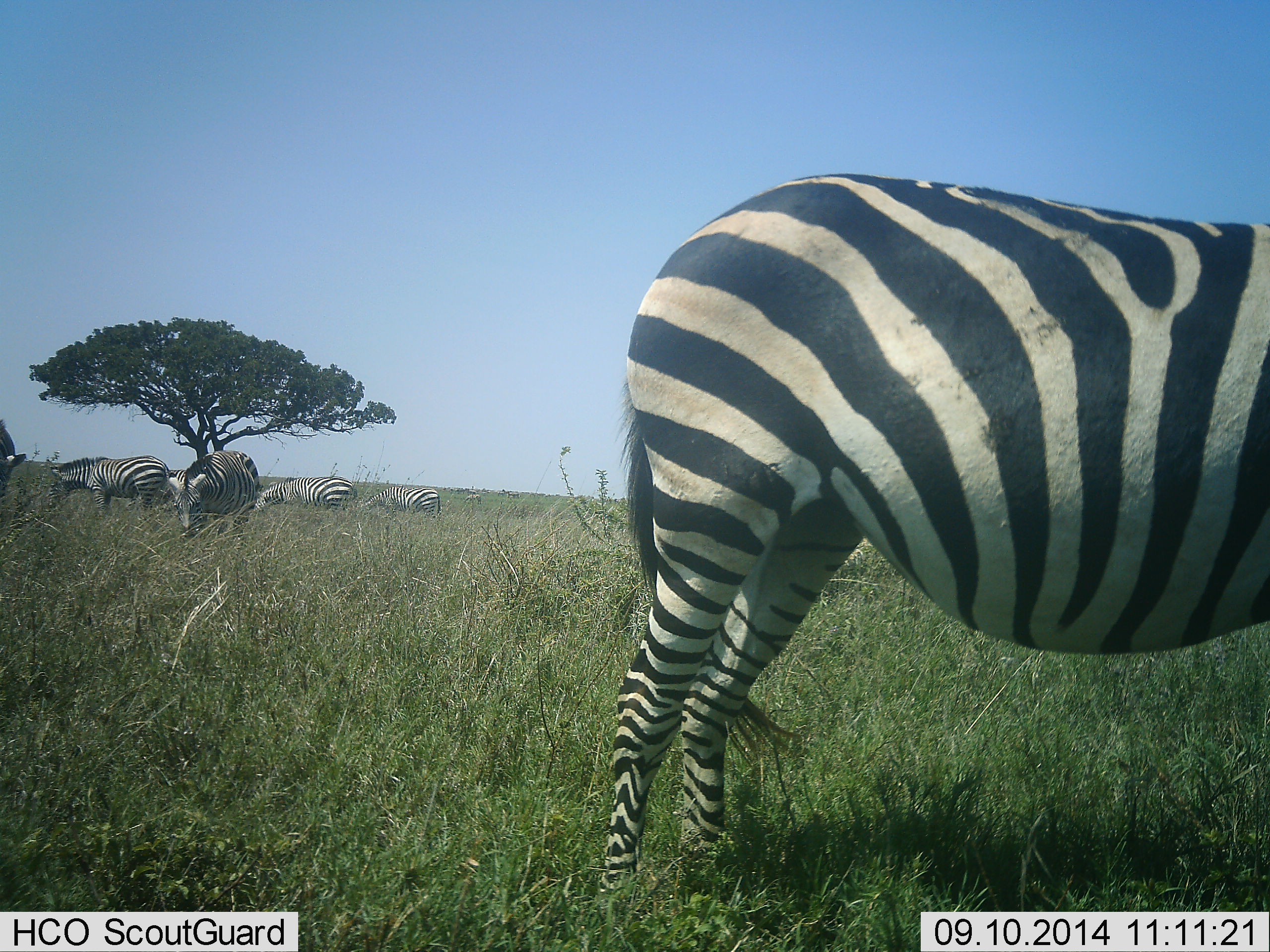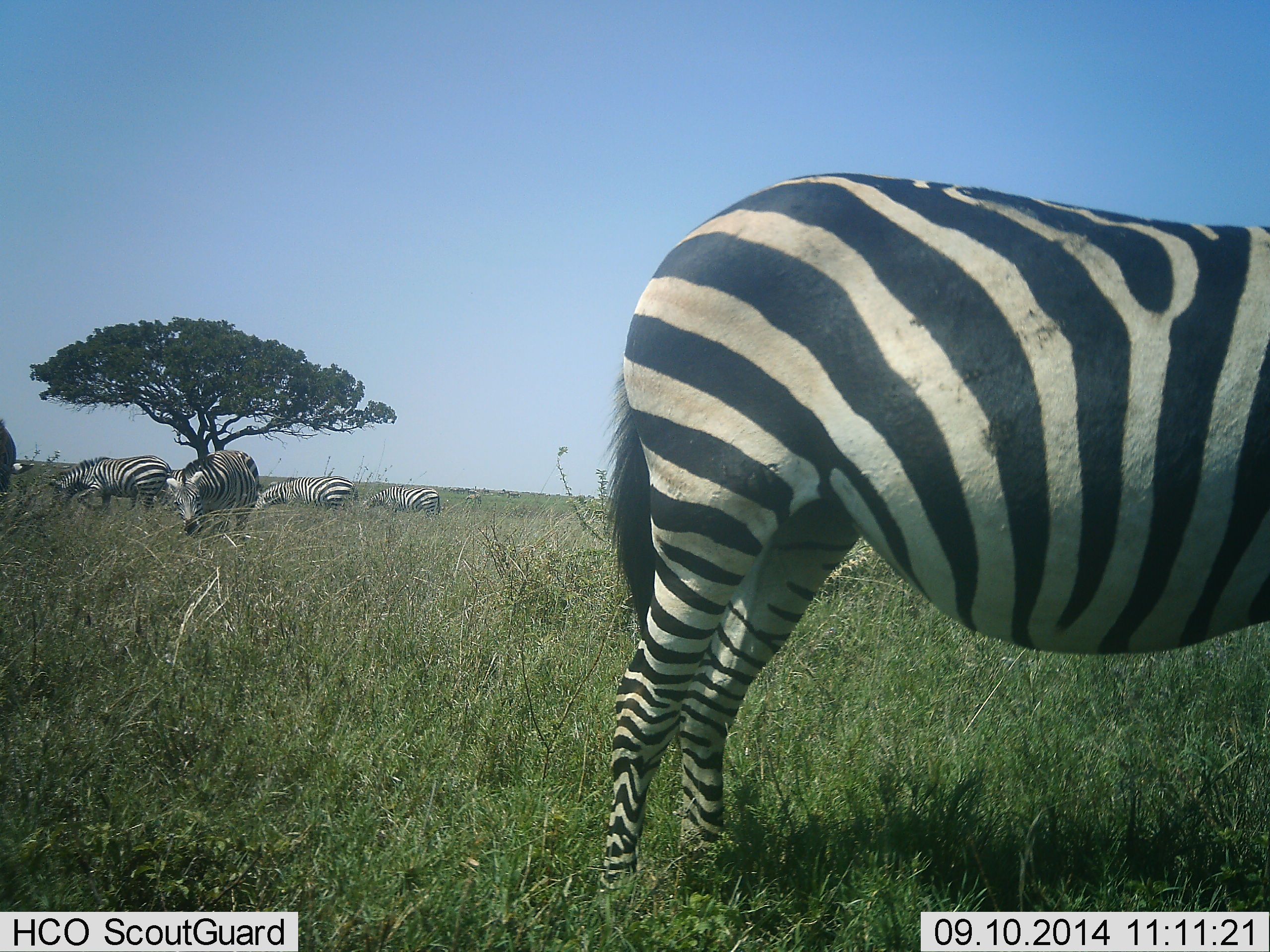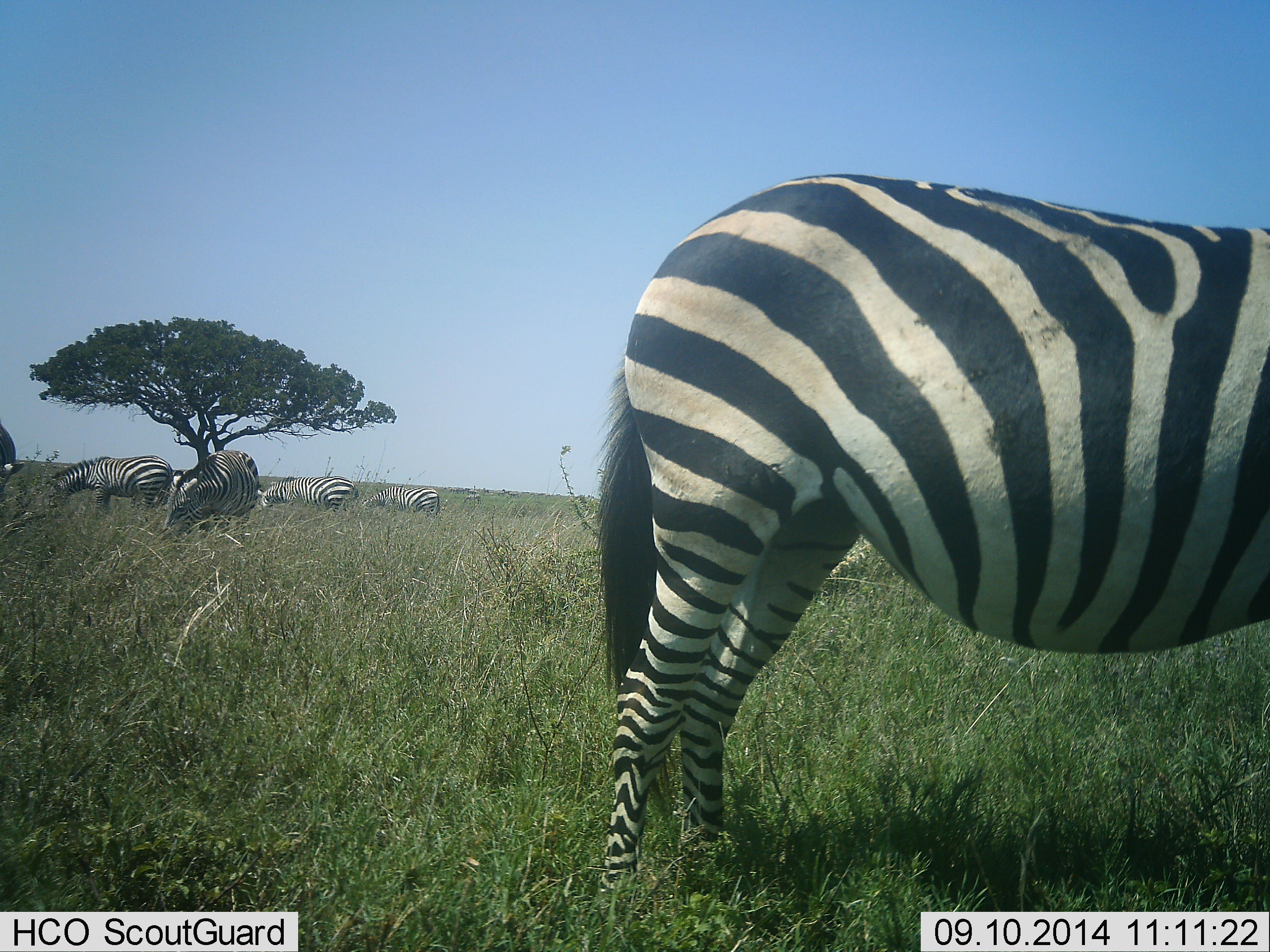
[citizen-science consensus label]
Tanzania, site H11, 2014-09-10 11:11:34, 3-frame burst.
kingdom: Animalia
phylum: Chordata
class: Mammalia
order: Perissodactyla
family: Equidae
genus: Equus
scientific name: Equus quagga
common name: plains zebra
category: zebra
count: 6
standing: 80%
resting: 0%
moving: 20%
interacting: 0%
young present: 0%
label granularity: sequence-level